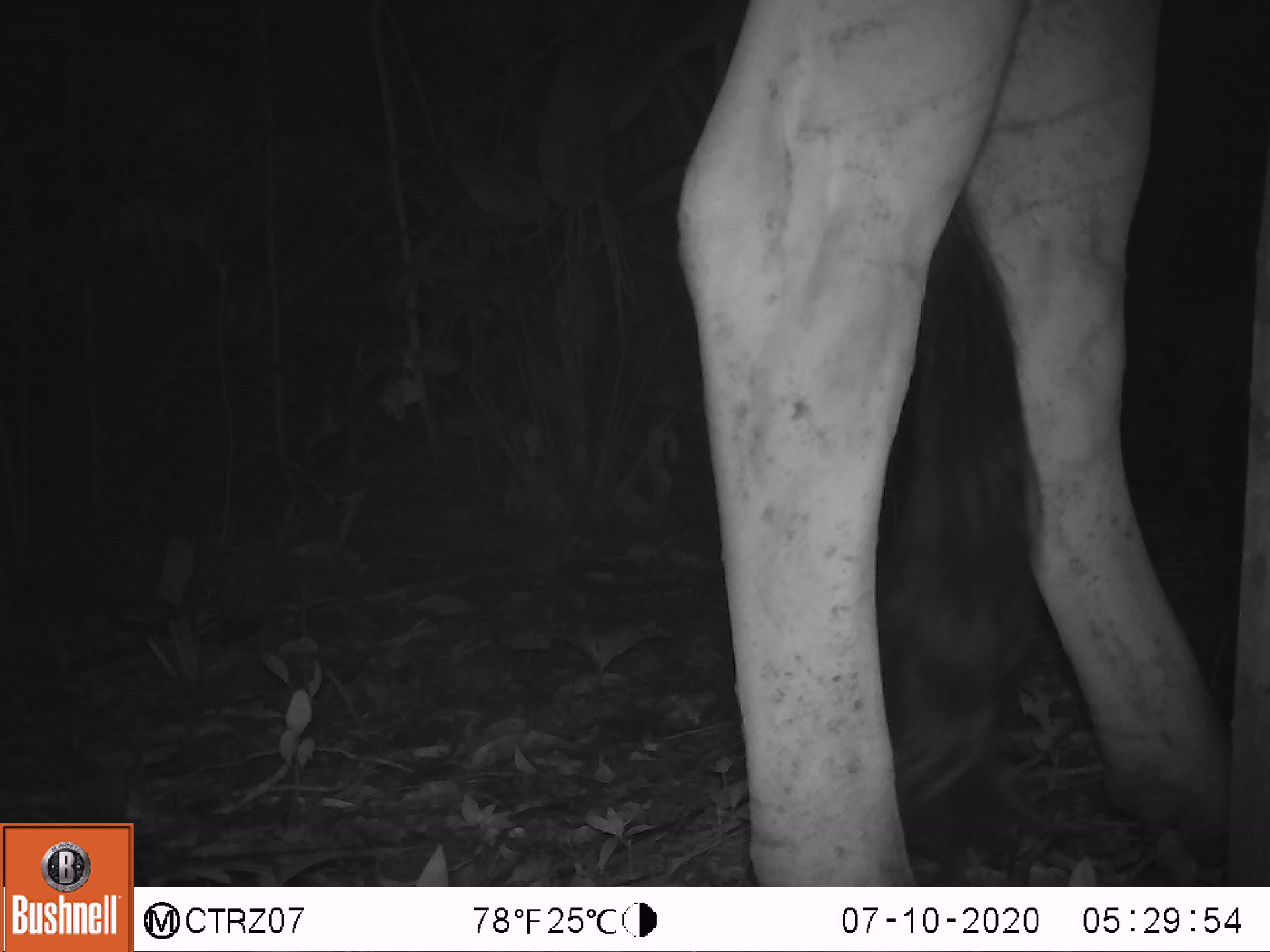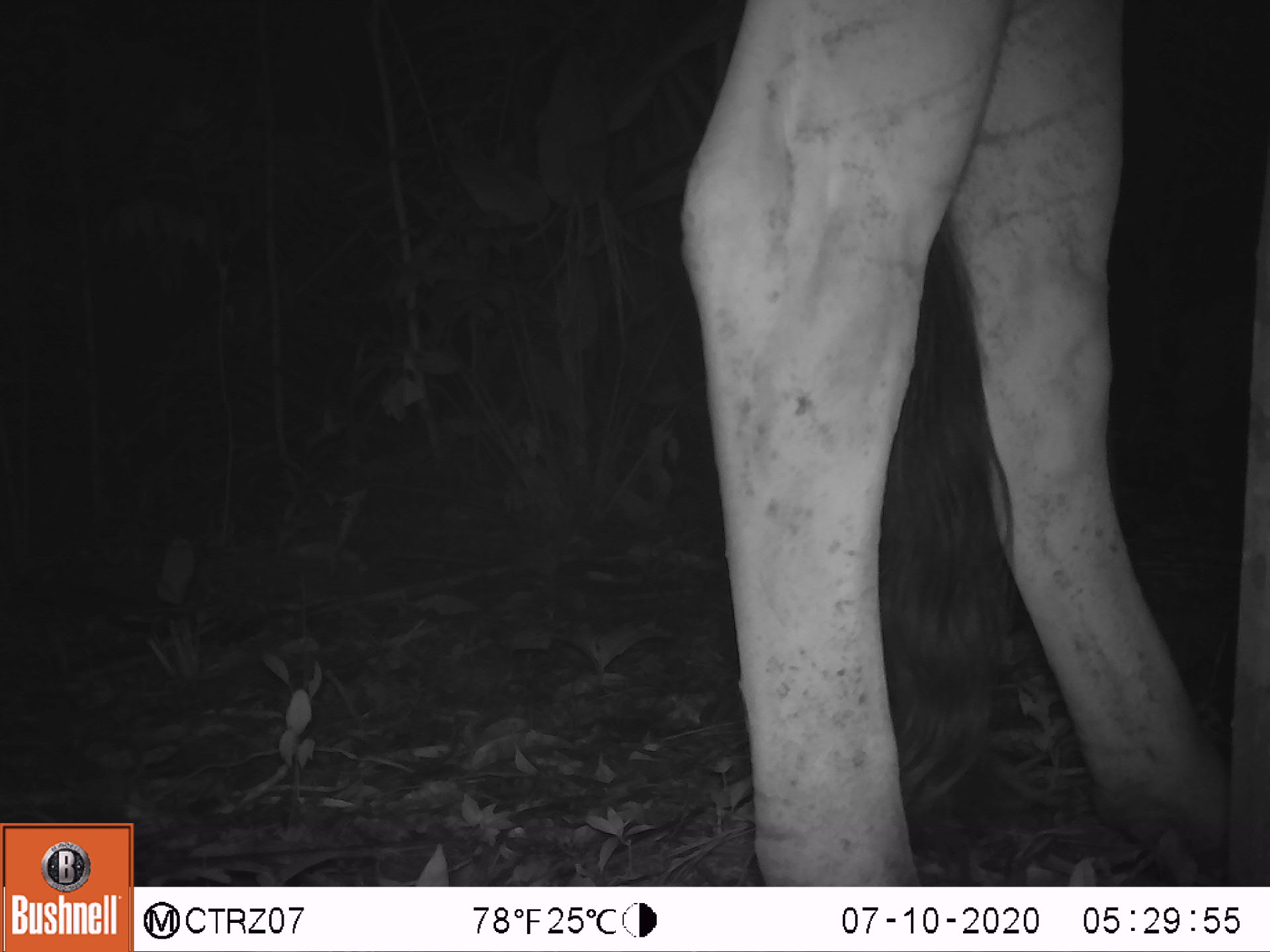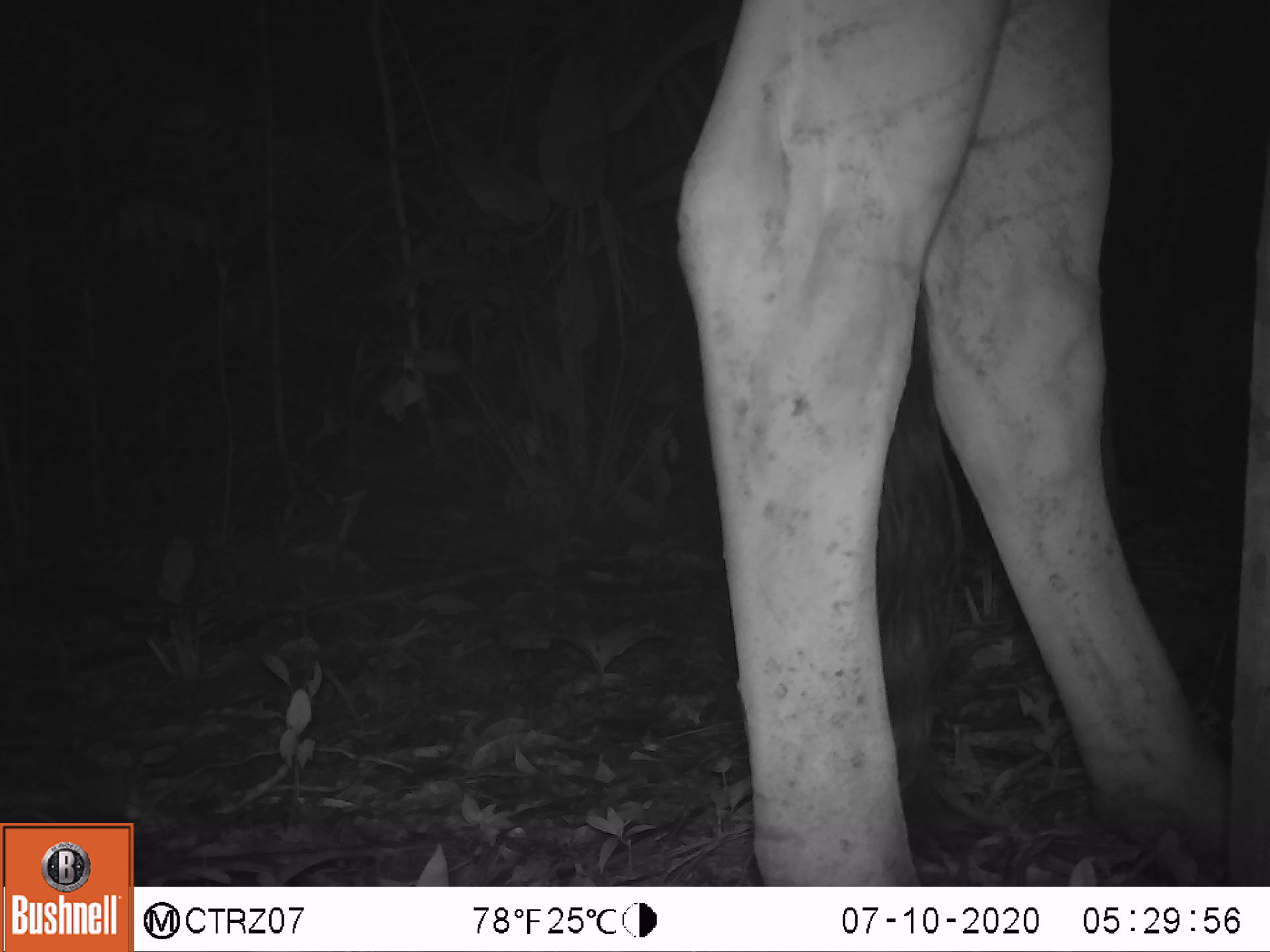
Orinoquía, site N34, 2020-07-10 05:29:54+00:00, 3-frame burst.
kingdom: Animalia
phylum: Chordata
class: Mammalia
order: Artiodactyla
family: Bovidae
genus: Bos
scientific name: Bos taurus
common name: cow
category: cattle